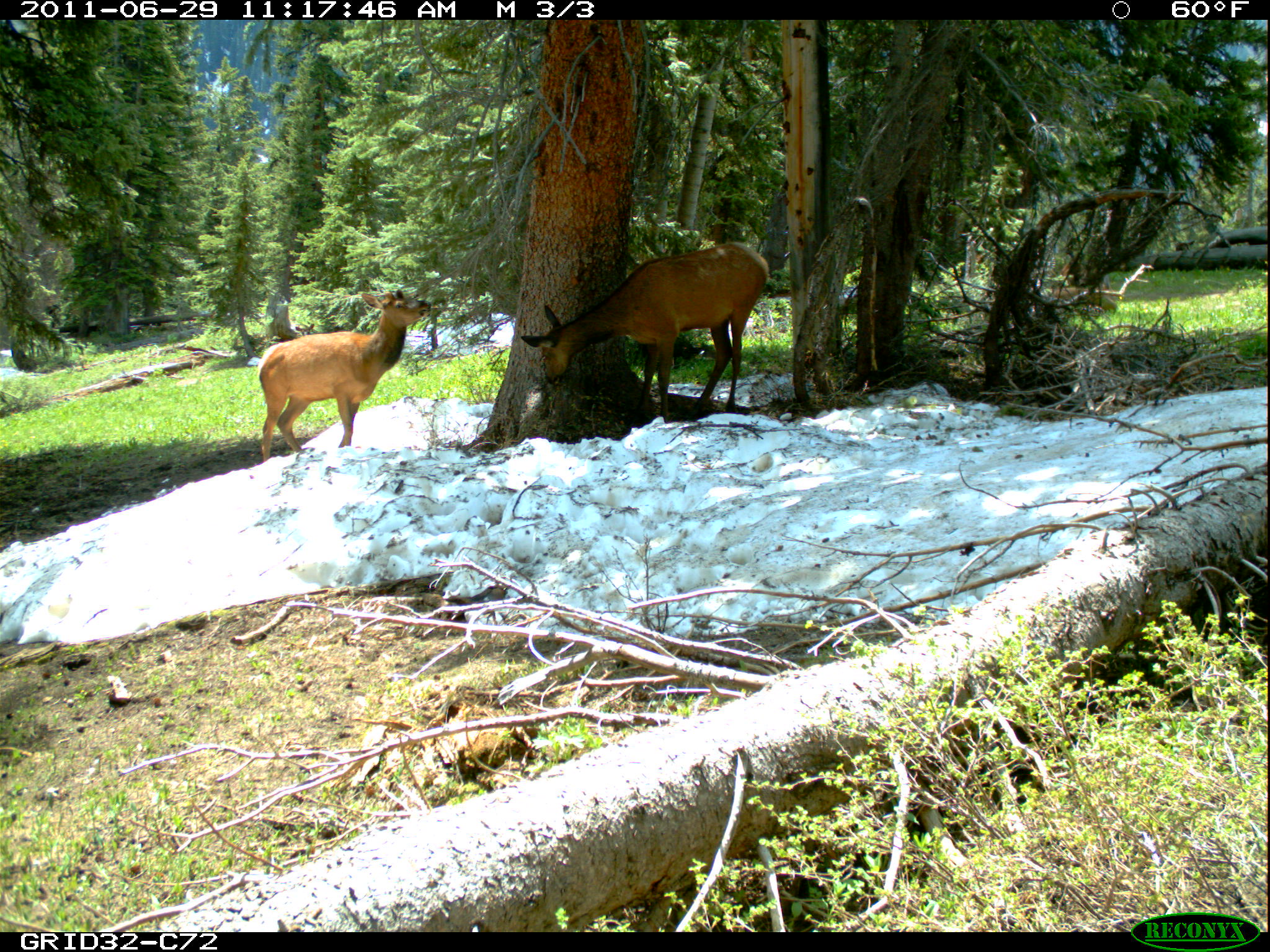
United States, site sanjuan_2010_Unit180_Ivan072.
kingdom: Animalia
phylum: Chordata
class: Mammalia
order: Artiodactyla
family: Cervidae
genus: Cervus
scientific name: Cervus elaphus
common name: red deer